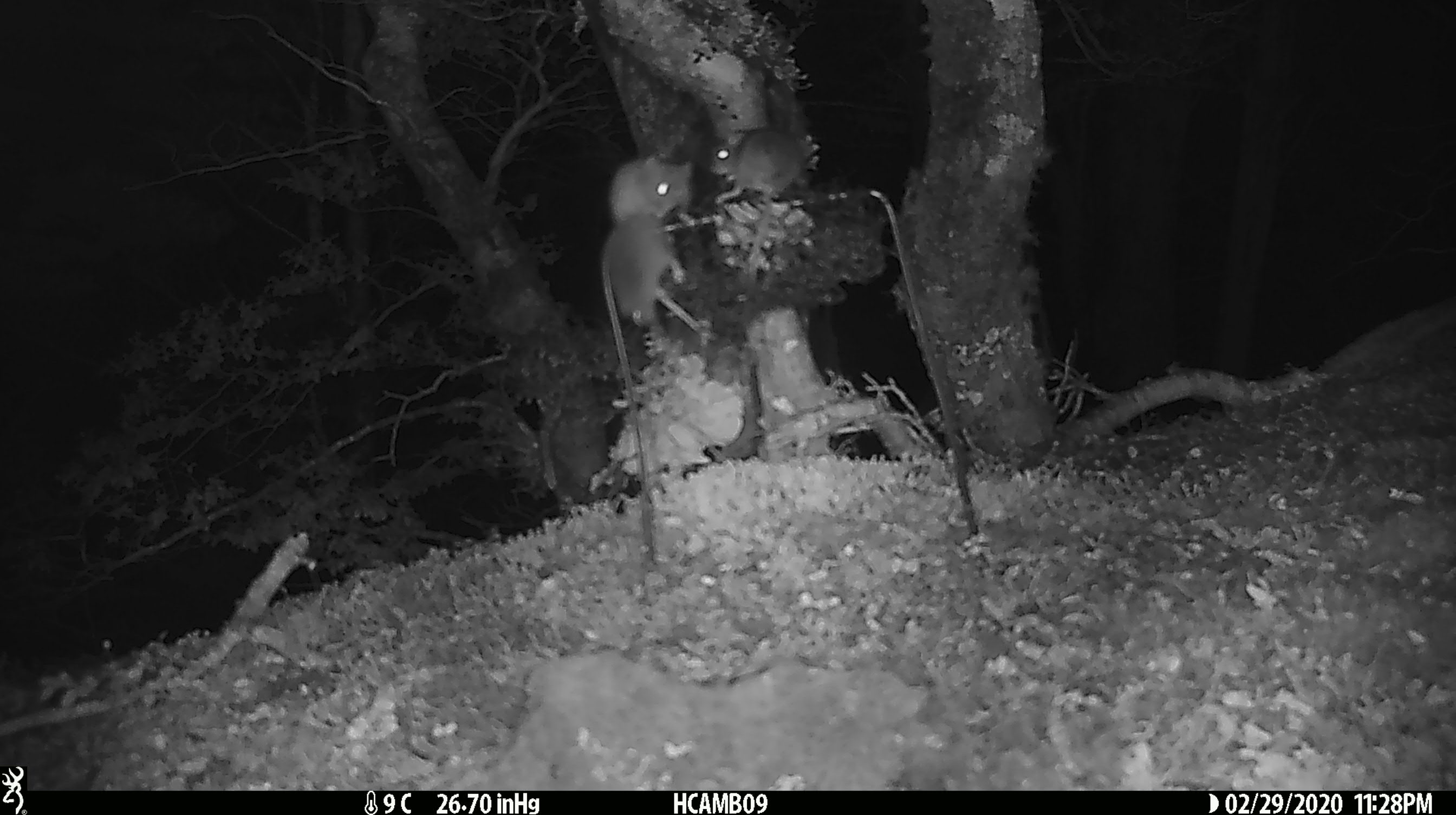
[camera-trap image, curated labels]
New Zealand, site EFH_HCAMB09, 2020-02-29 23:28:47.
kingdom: Animalia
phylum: Chordata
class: Mammalia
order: Rodentia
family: Muridae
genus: Mus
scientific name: Mus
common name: mouse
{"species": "mouse (Mus)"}